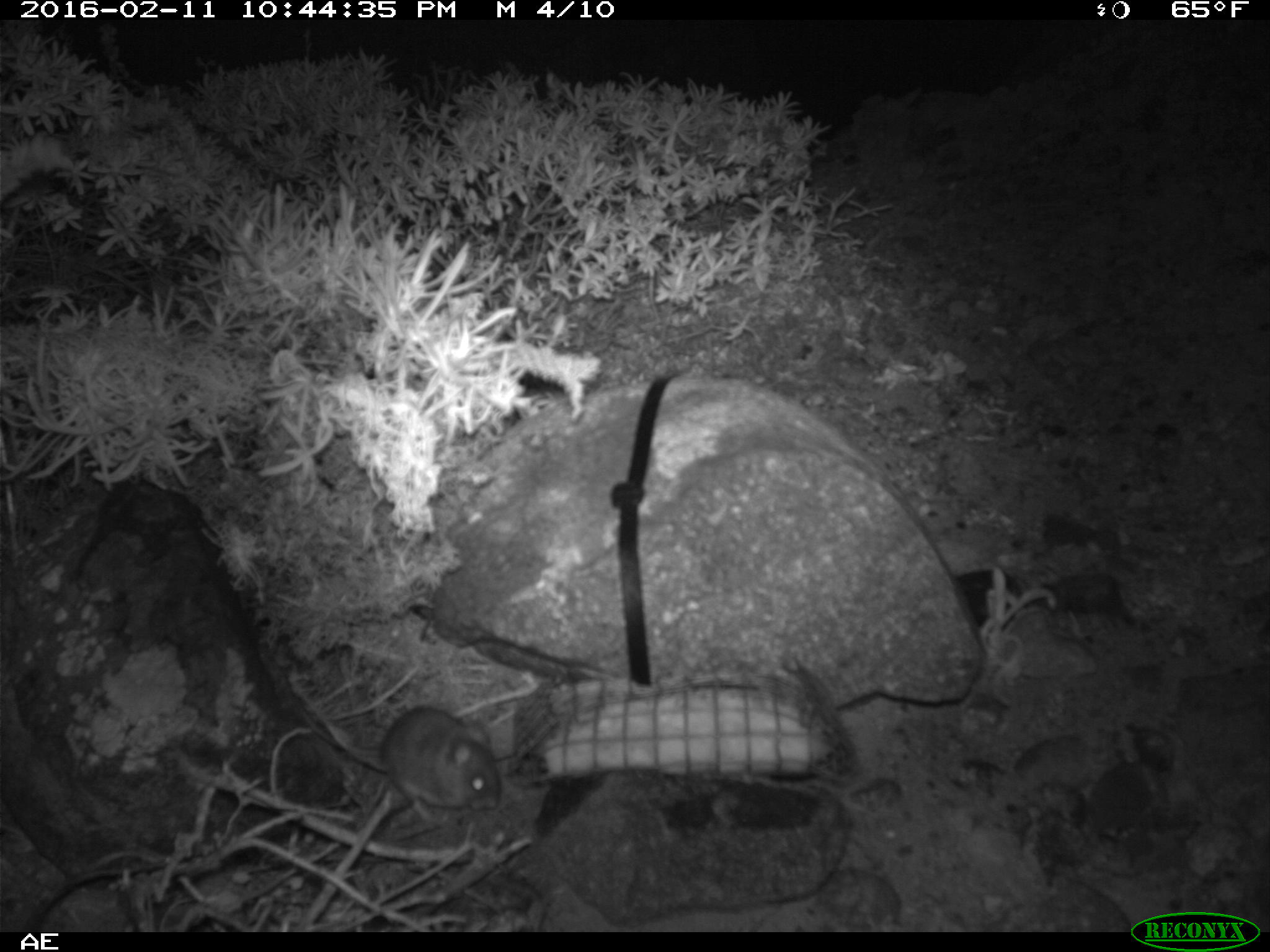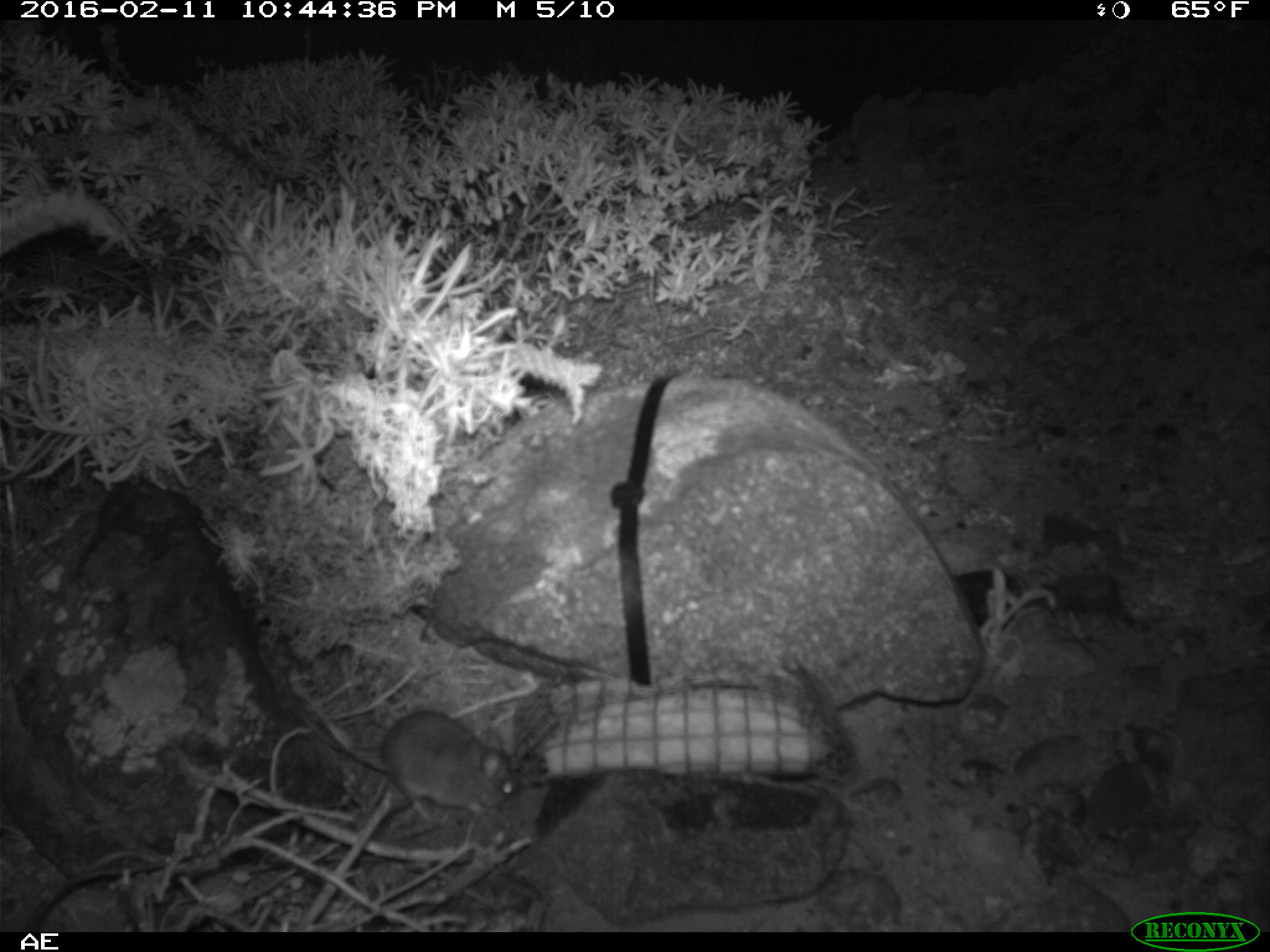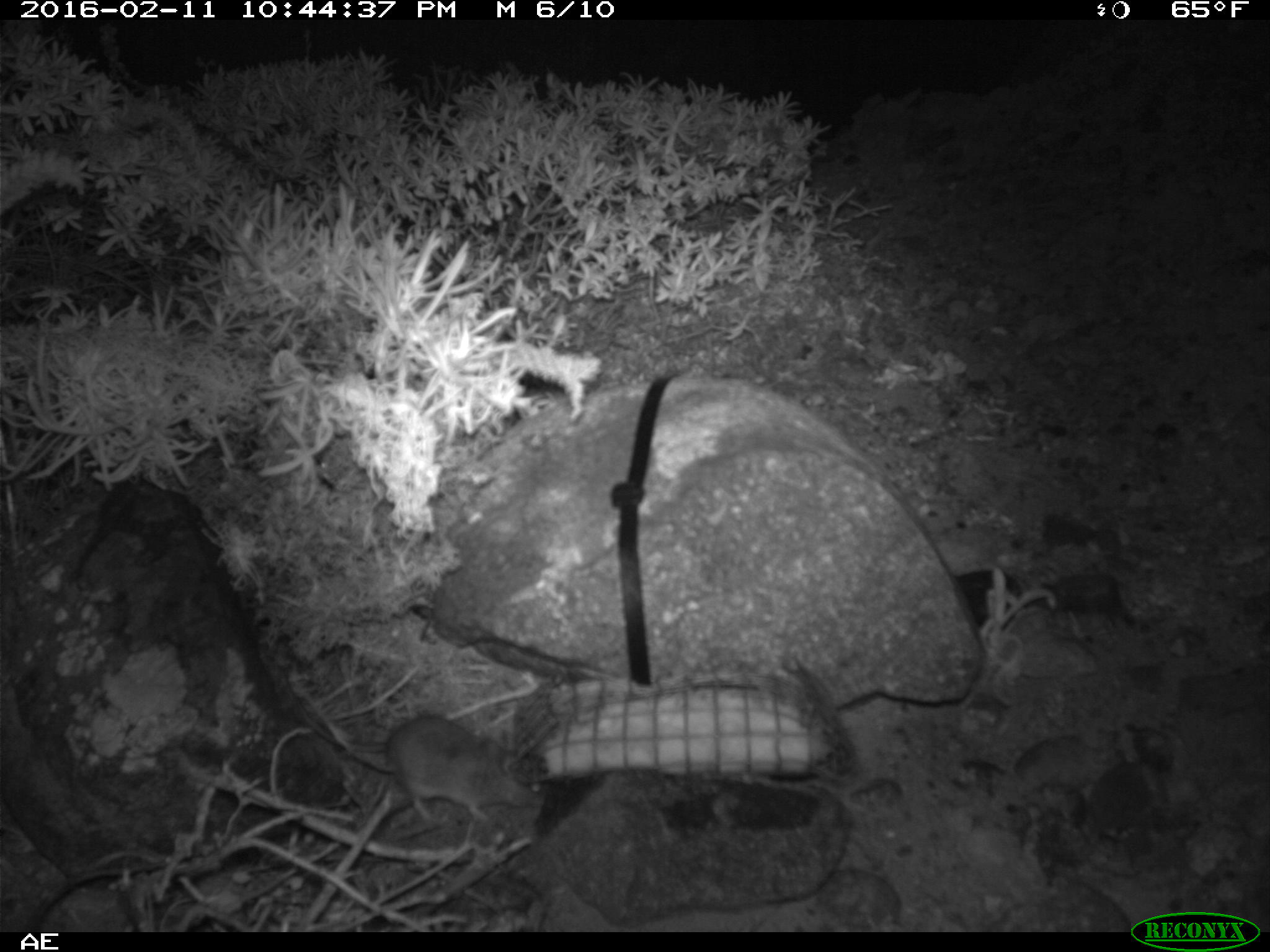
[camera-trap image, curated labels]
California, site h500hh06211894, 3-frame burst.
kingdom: Animalia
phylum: Chordata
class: Mammalia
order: Rodentia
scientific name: Rodentia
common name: rodent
Rodent (Rodentia).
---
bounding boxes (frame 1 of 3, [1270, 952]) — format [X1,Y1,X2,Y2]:
rodent: [292,680,502,824]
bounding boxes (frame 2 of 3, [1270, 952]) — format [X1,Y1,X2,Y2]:
rodent: [298,701,520,823]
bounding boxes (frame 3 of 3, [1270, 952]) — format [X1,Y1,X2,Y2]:
rodent: [298,701,544,824]